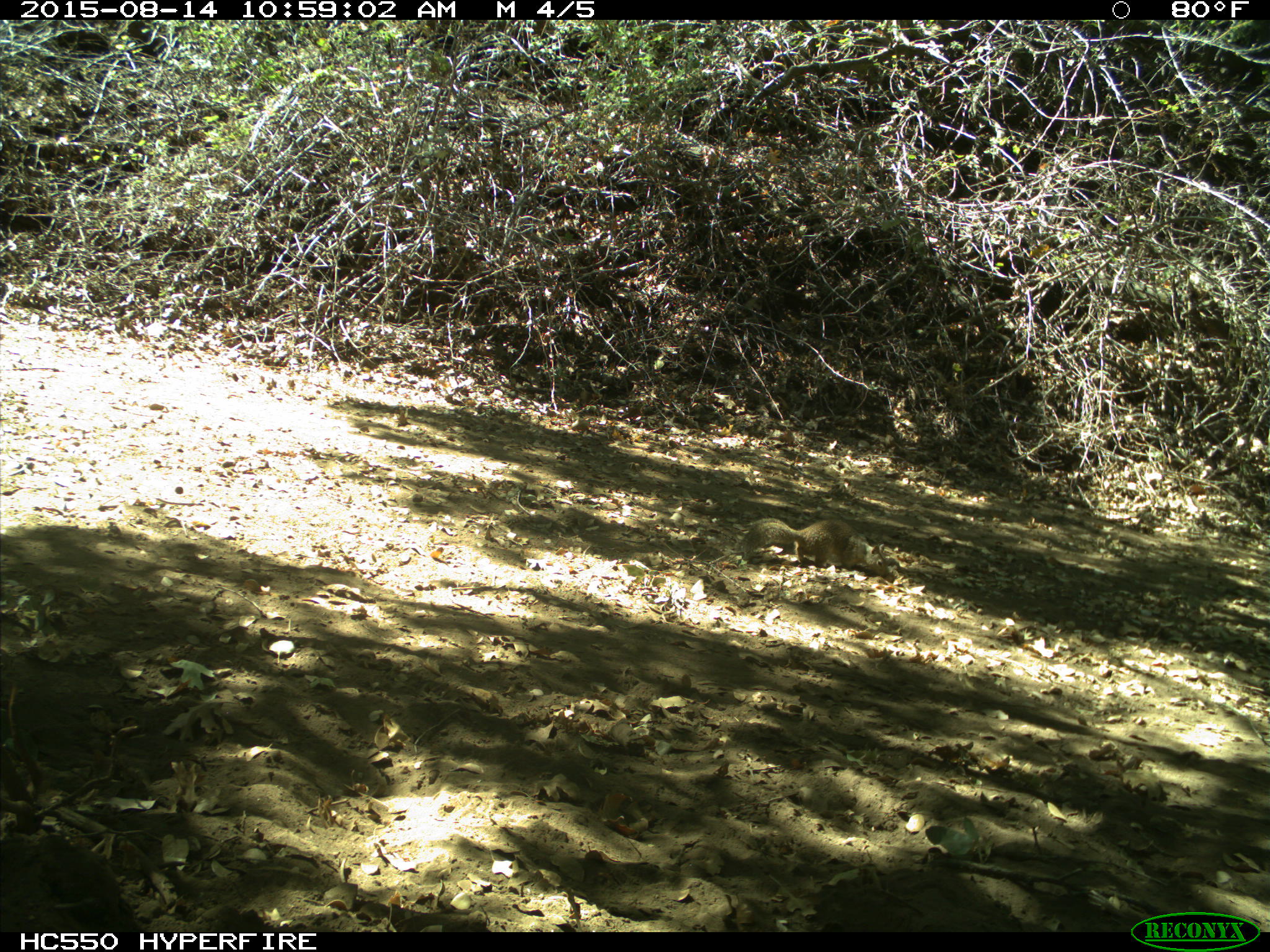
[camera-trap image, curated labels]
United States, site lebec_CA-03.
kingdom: Animalia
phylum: Chordata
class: Mammalia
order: Rodentia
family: Sciuridae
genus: Otospermophilus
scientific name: Otospermophilus beecheyi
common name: california ground squirrel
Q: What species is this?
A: Otospermophilus beecheyi (california ground squirrel).